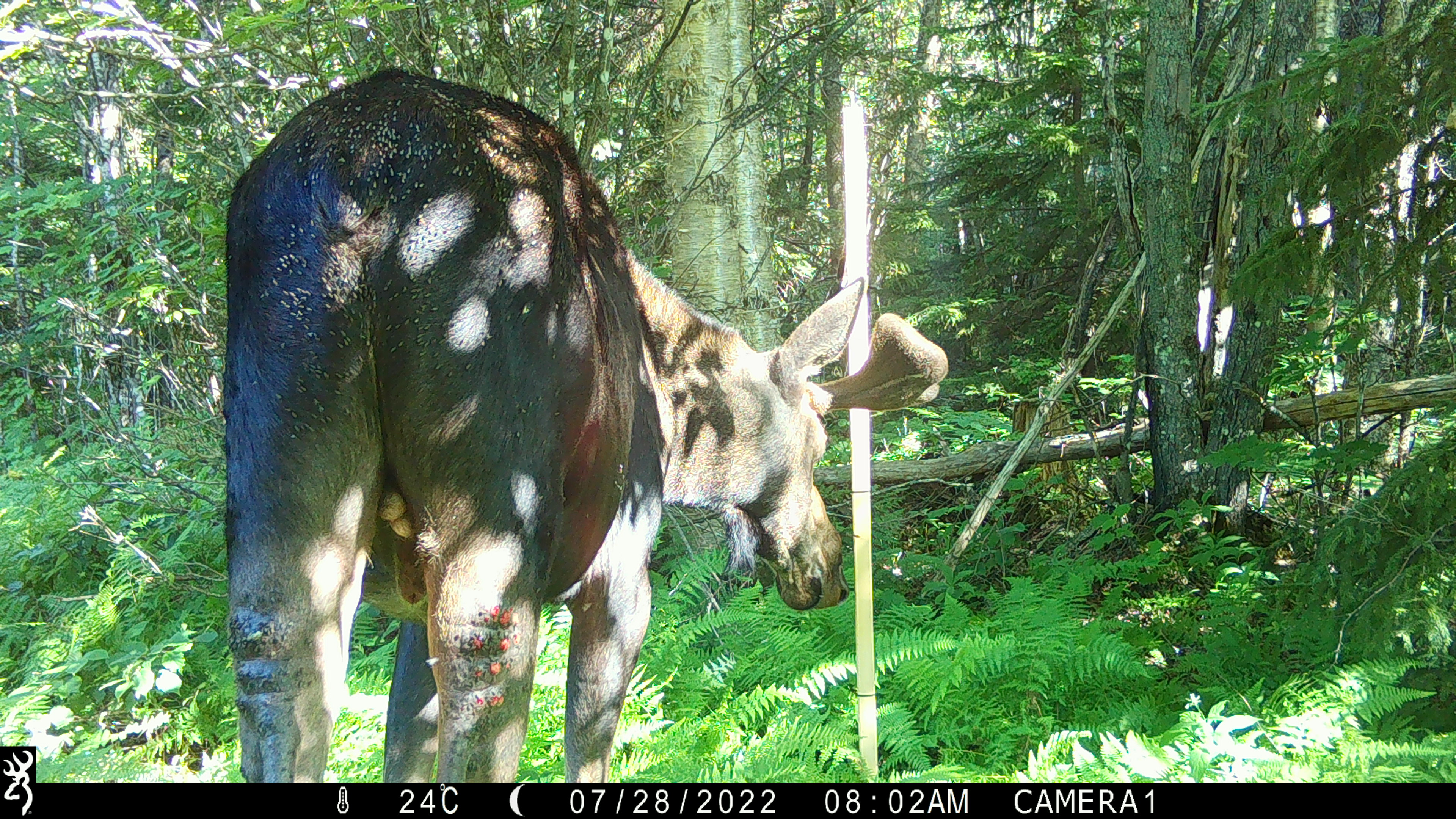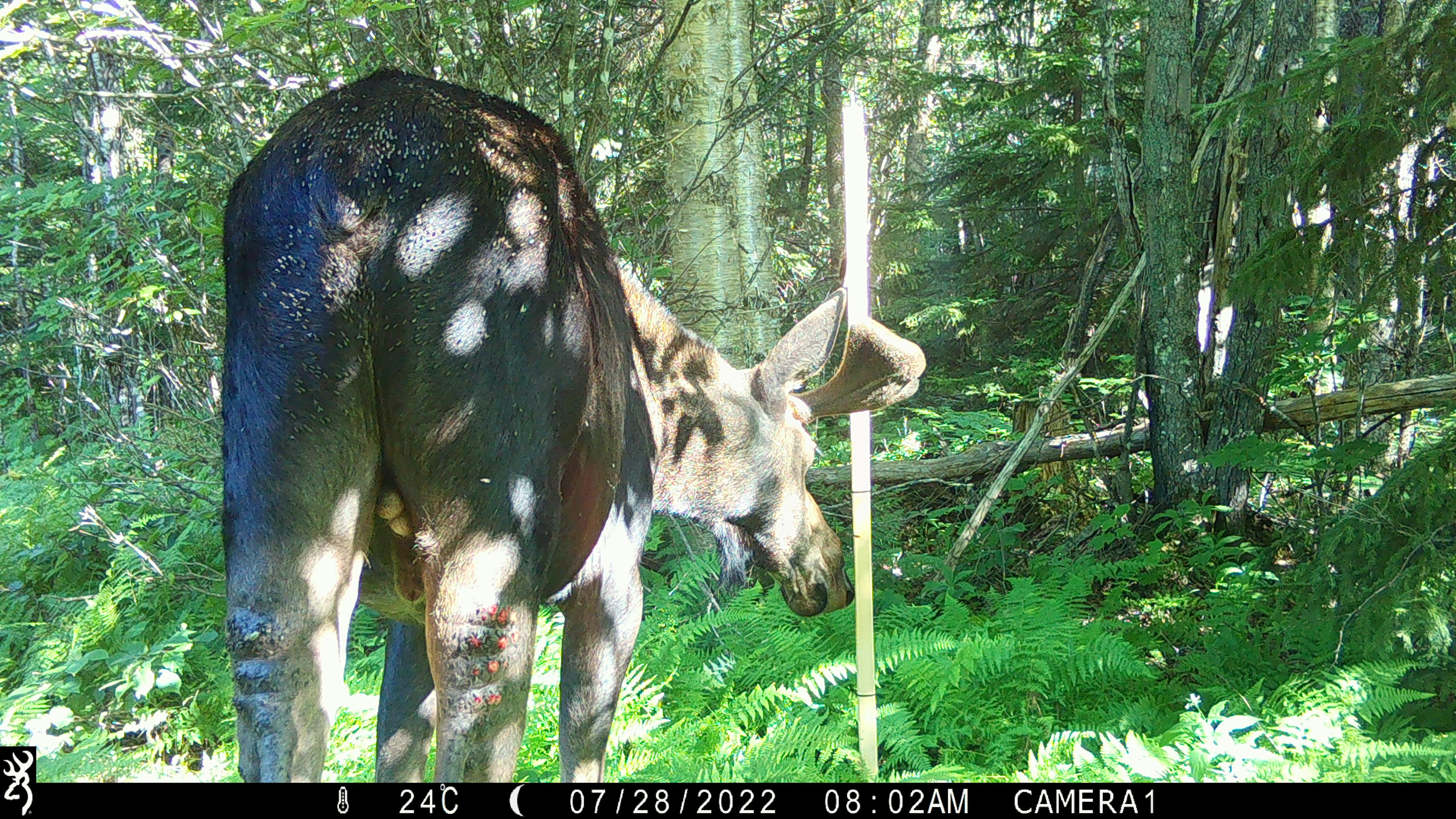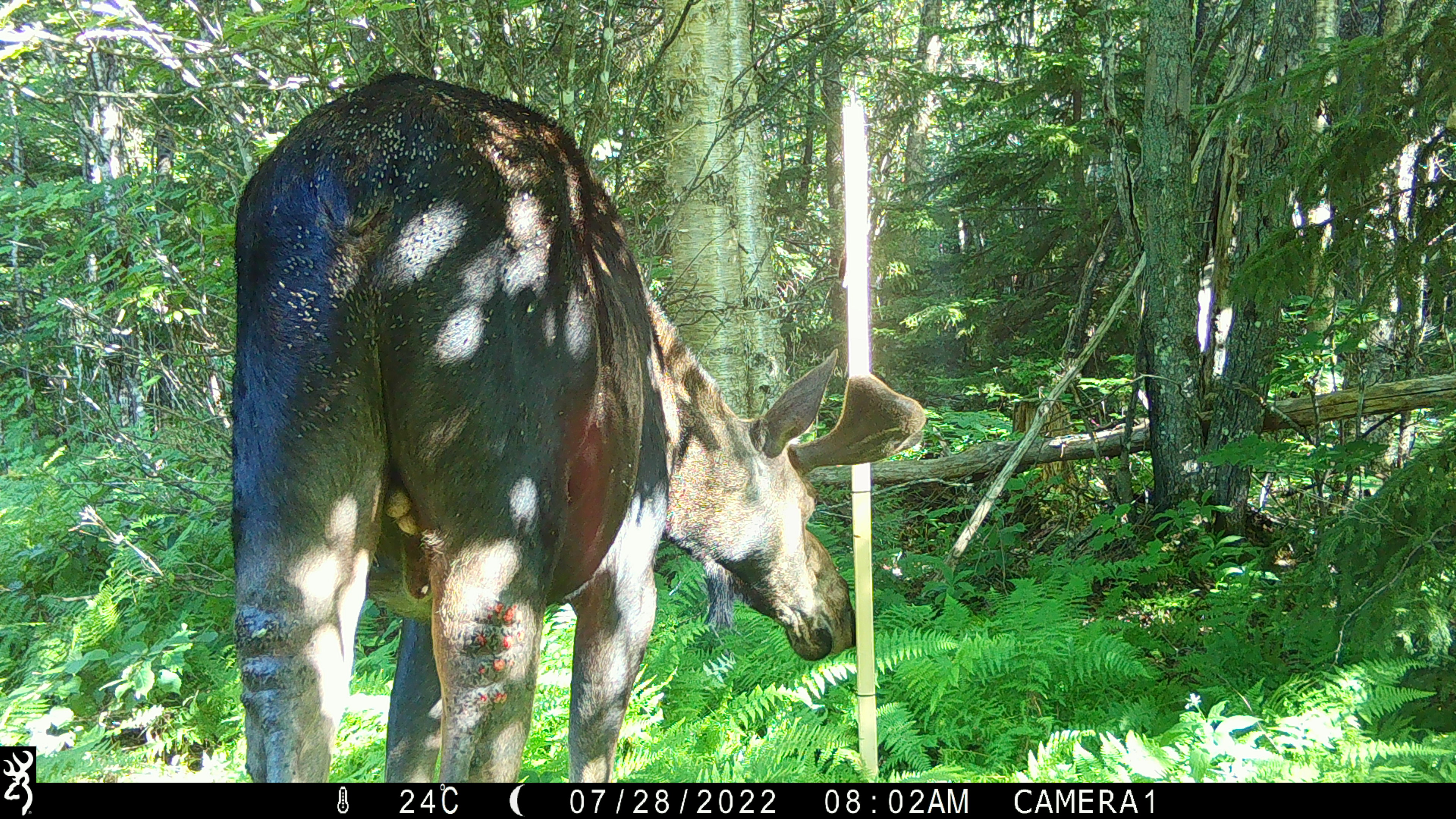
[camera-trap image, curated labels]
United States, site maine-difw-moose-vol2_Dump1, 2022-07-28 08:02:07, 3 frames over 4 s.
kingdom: Animalia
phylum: Chordata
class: Mammalia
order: Artiodactyla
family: Cervidae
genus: Alces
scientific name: Alces alces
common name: moose